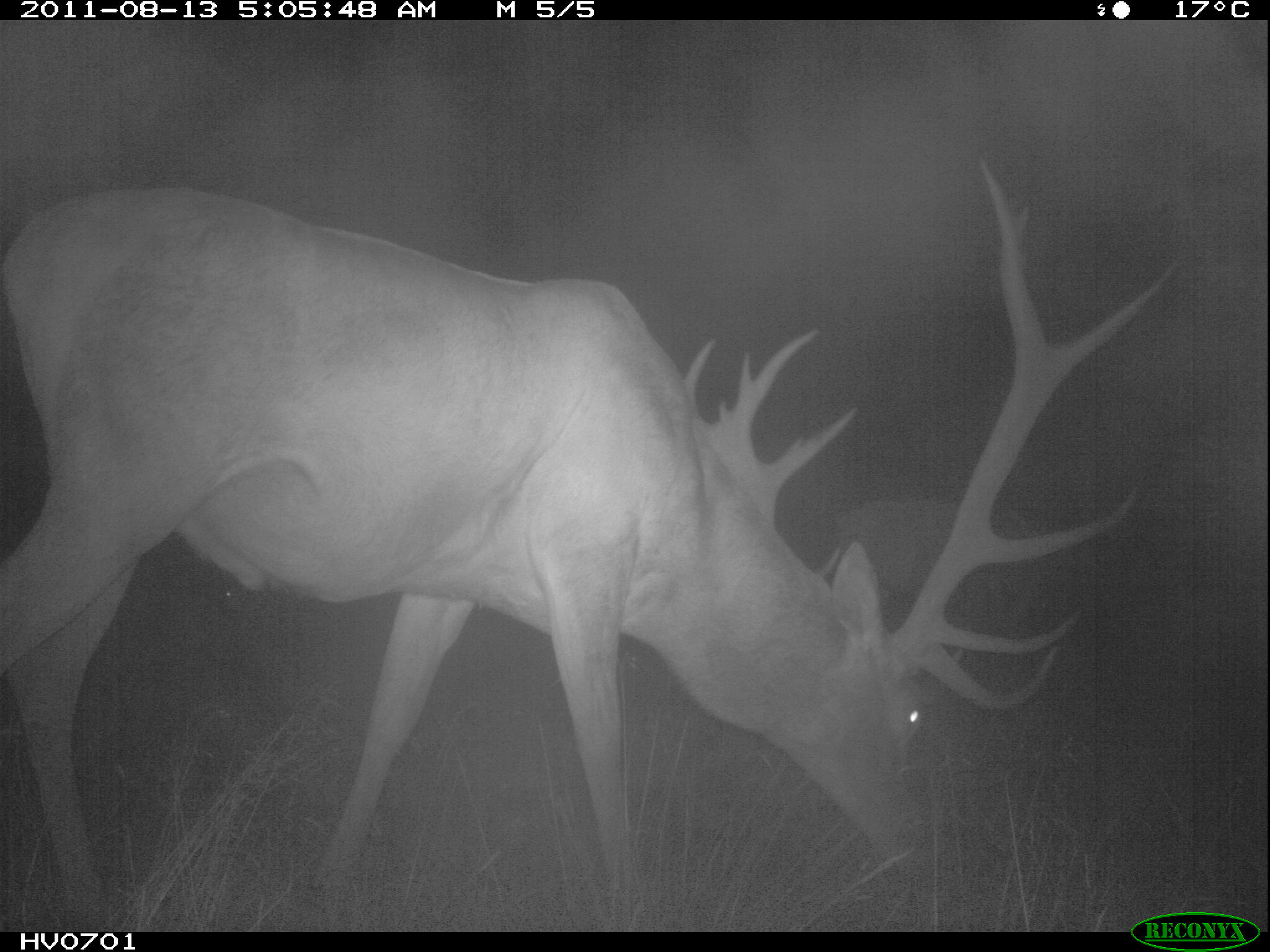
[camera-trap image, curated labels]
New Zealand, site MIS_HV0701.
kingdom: Animalia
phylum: Chordata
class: Mammalia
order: Artiodactyla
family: Cervidae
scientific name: Cervidae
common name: deer